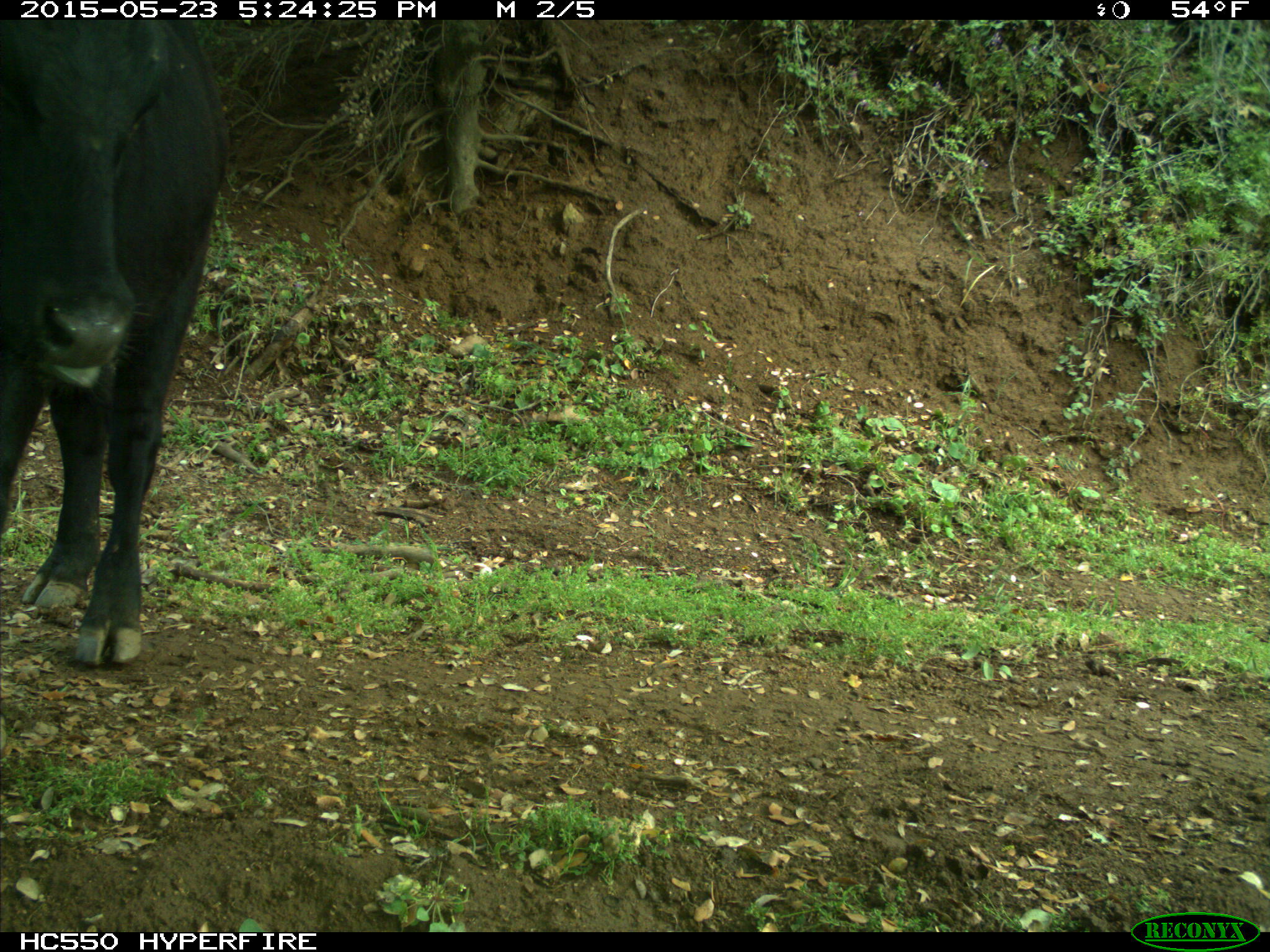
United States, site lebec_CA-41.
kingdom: Animalia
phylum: Chordata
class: Mammalia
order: Artiodactyla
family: Bovidae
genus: Bos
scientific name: Bos taurus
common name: domestic cow